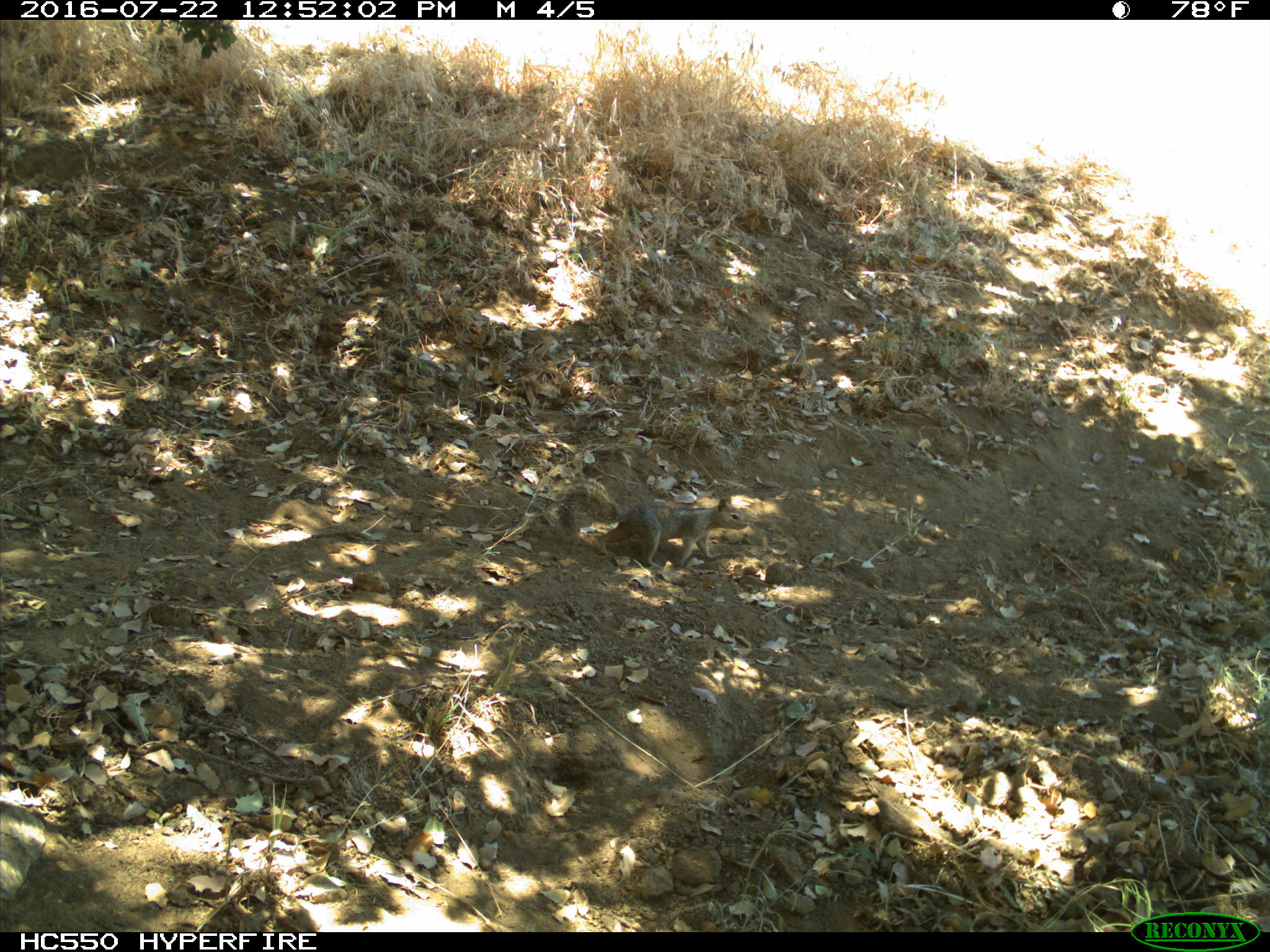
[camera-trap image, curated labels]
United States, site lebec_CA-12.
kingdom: Animalia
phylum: Chordata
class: Mammalia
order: Rodentia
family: Sciuridae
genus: Otospermophilus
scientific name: Otospermophilus beecheyi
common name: california ground squirrel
Otospermophilus beecheyi (california ground squirrel).